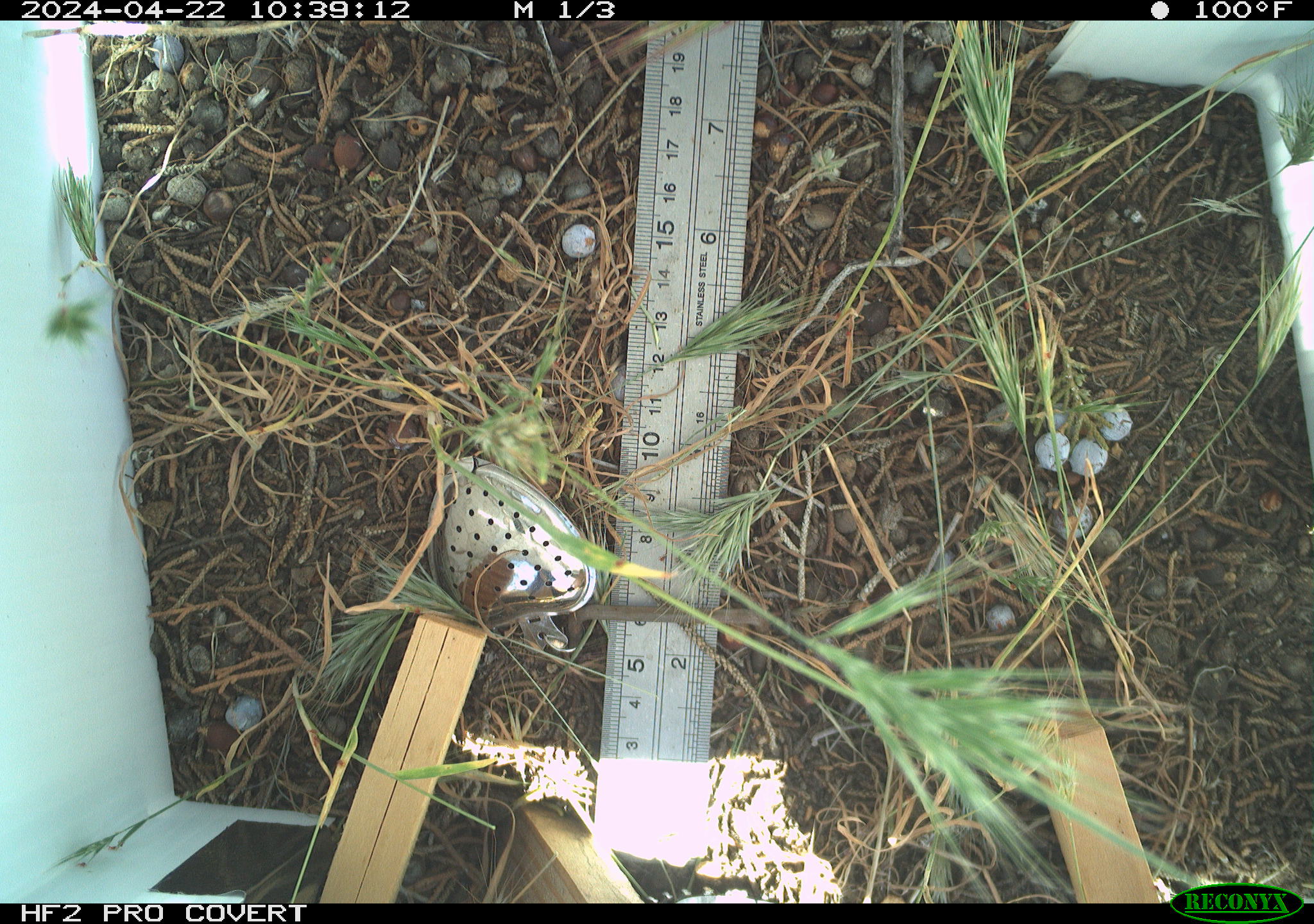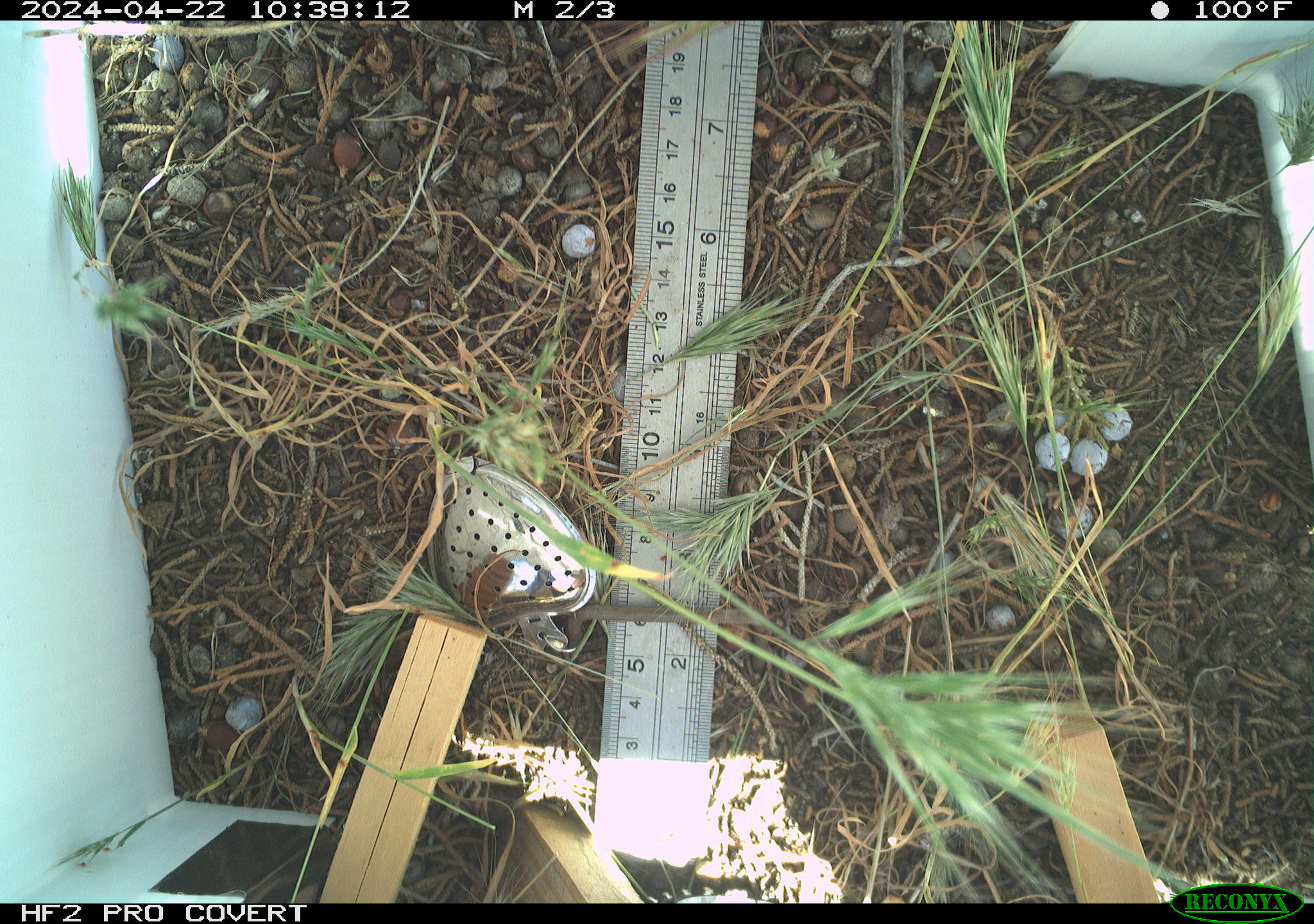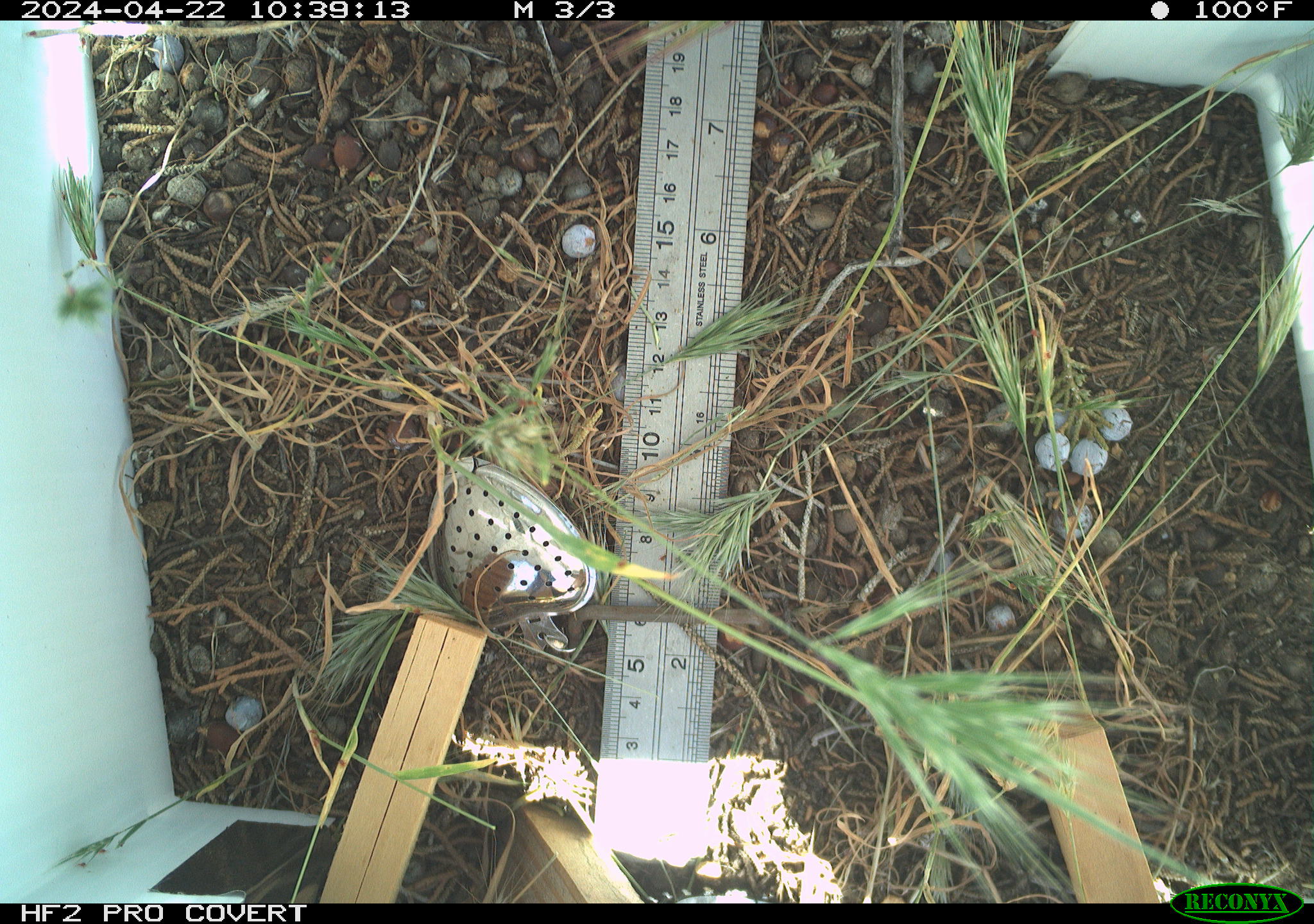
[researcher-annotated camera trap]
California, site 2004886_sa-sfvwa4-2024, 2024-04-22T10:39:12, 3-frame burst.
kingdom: Animalia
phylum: Arthropoda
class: Insecta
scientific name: Insecta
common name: insect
Insect (Insecta).